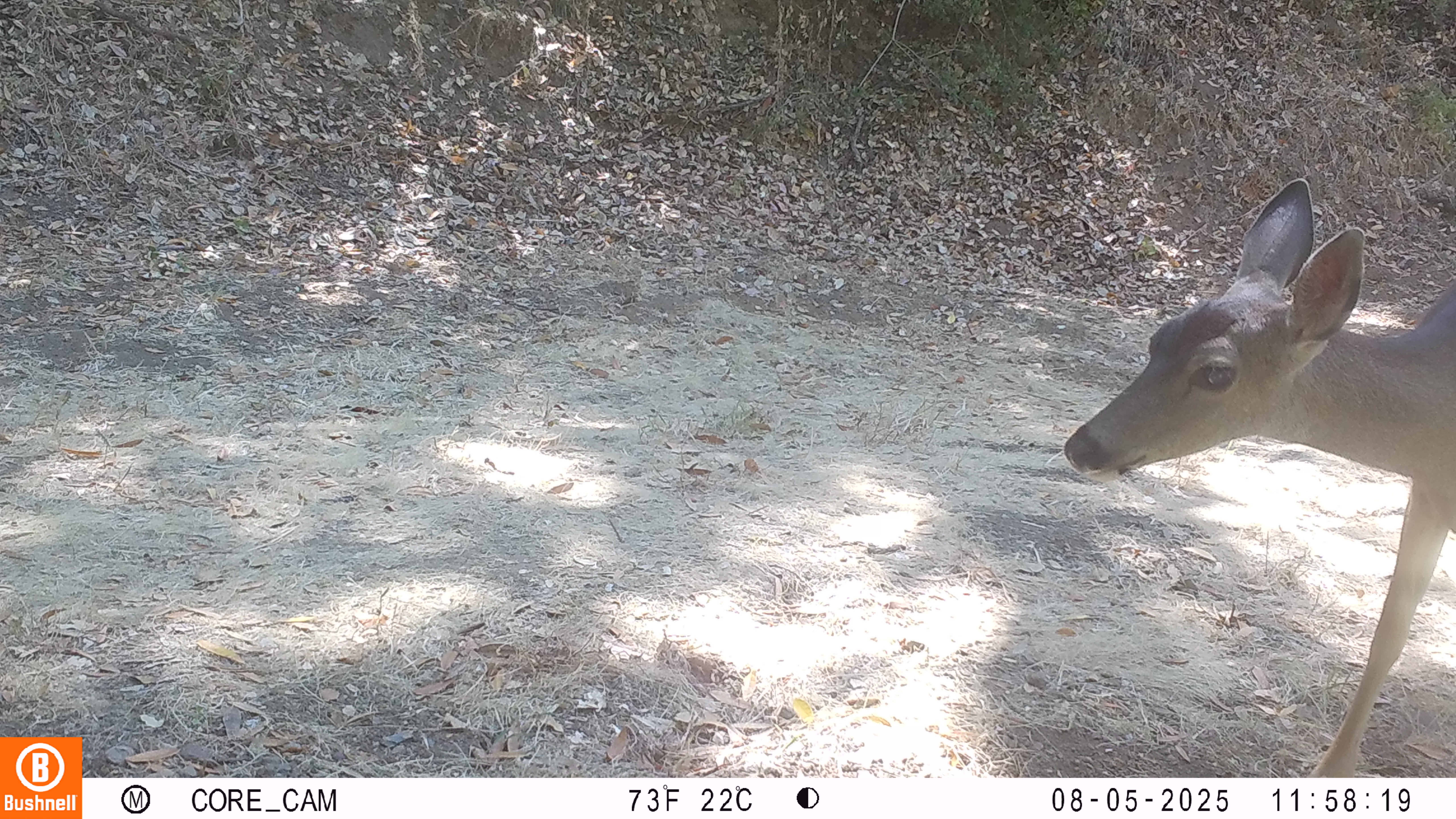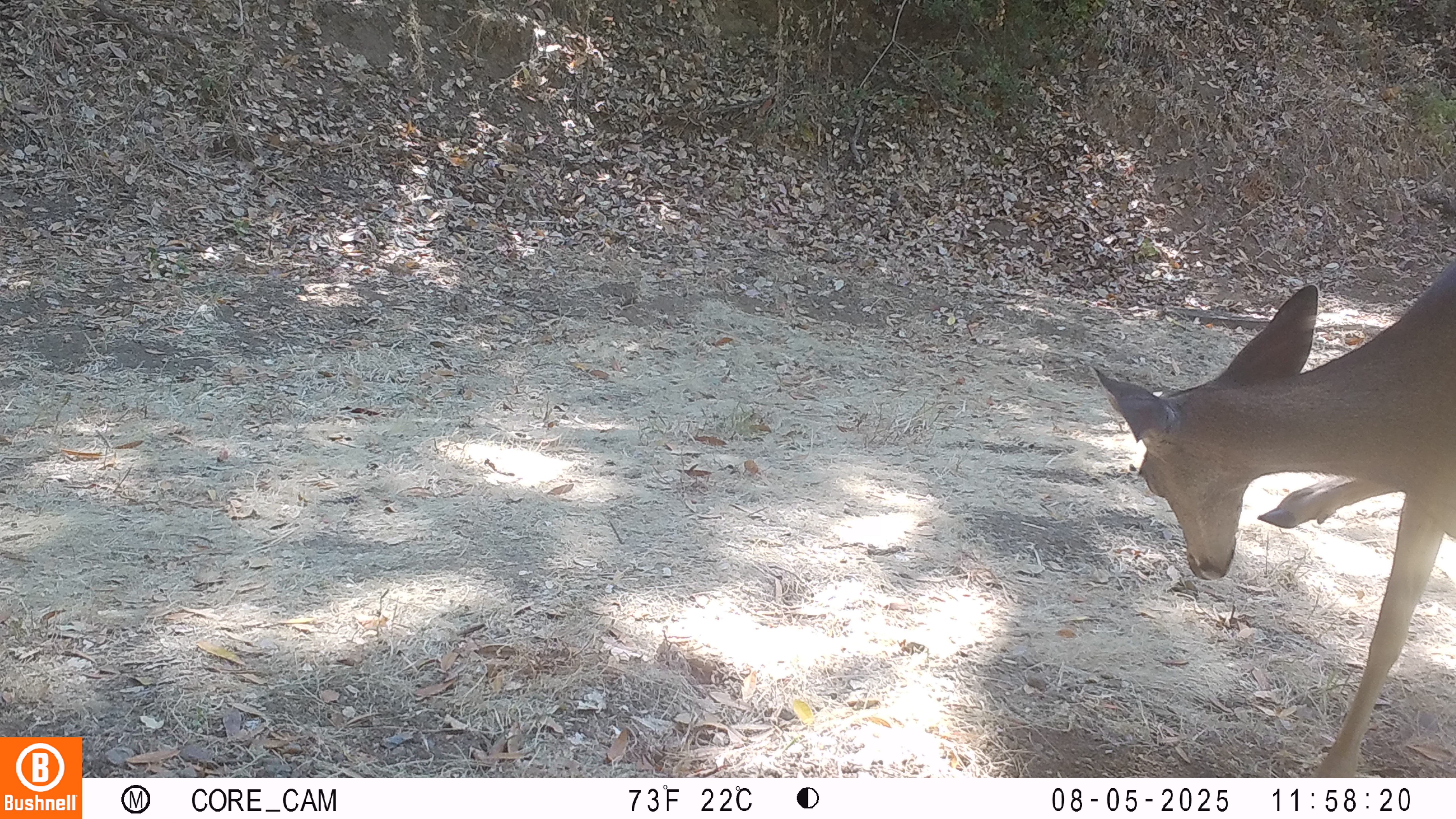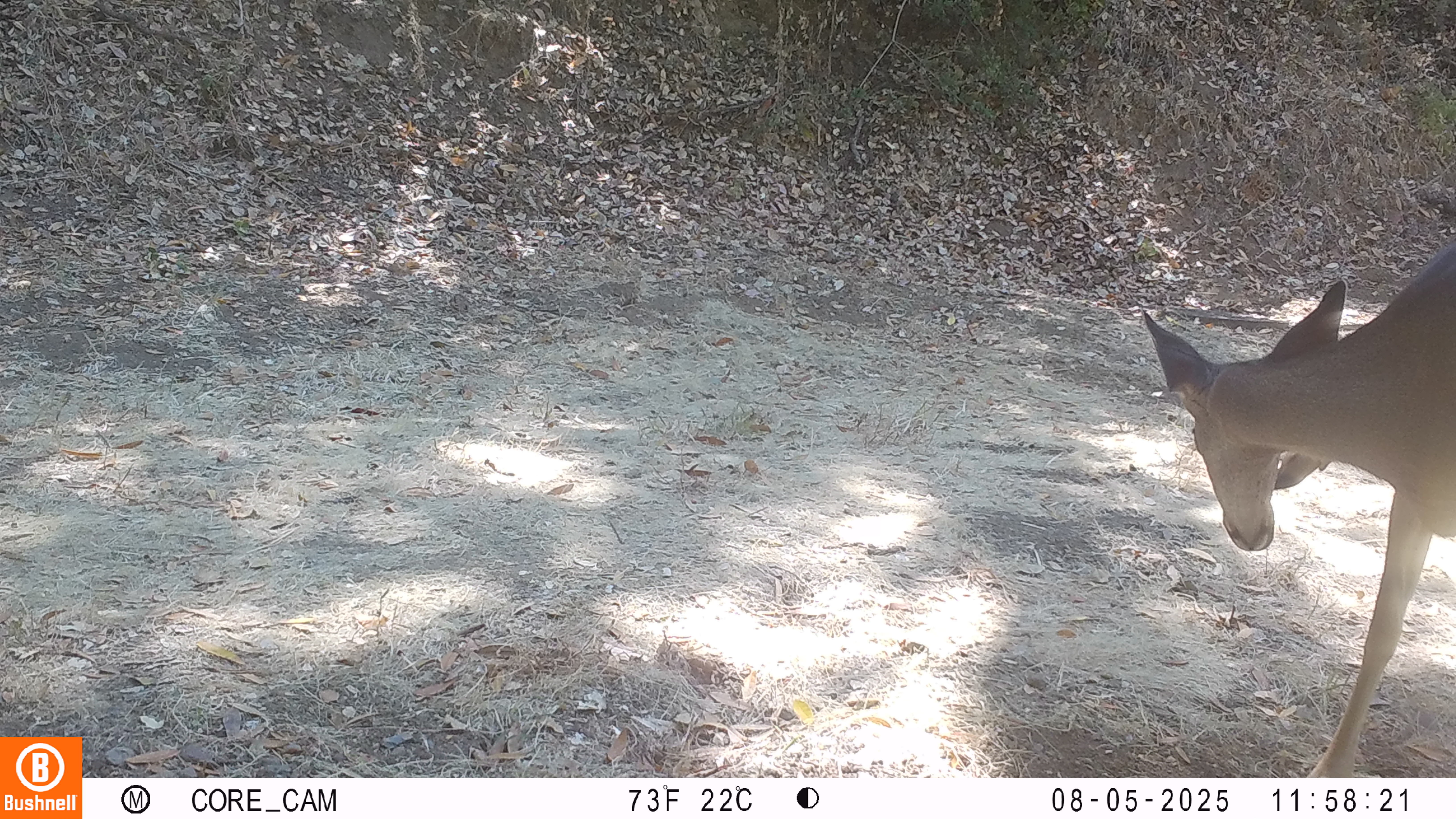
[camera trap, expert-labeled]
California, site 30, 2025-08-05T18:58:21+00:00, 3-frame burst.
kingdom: Animalia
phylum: Chordata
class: Mammalia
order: Artiodactyla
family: Cervidae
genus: Odocoileus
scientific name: Odocoileus hemionus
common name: mule deer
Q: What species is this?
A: Mule deer (Odocoileus hemionus).